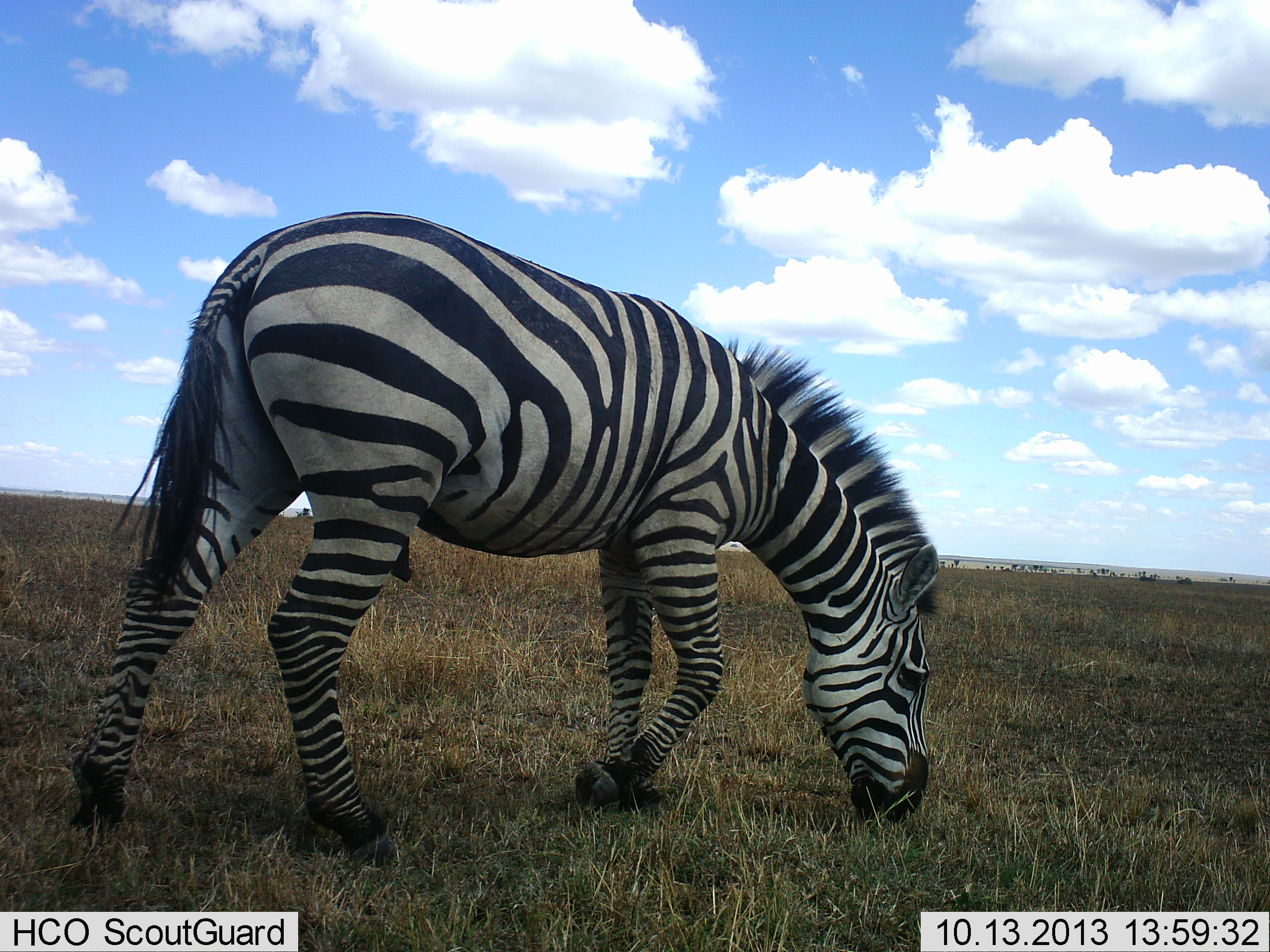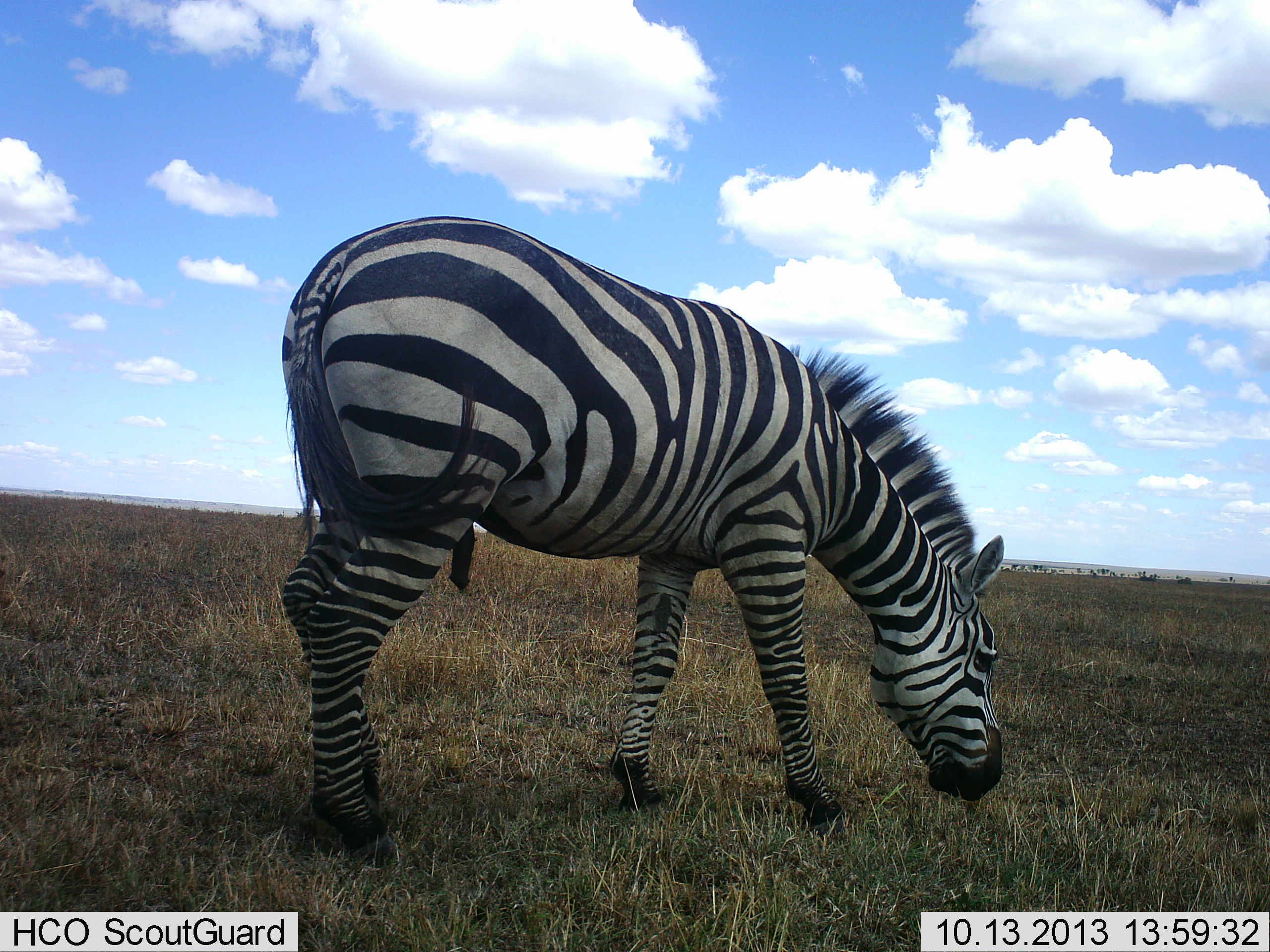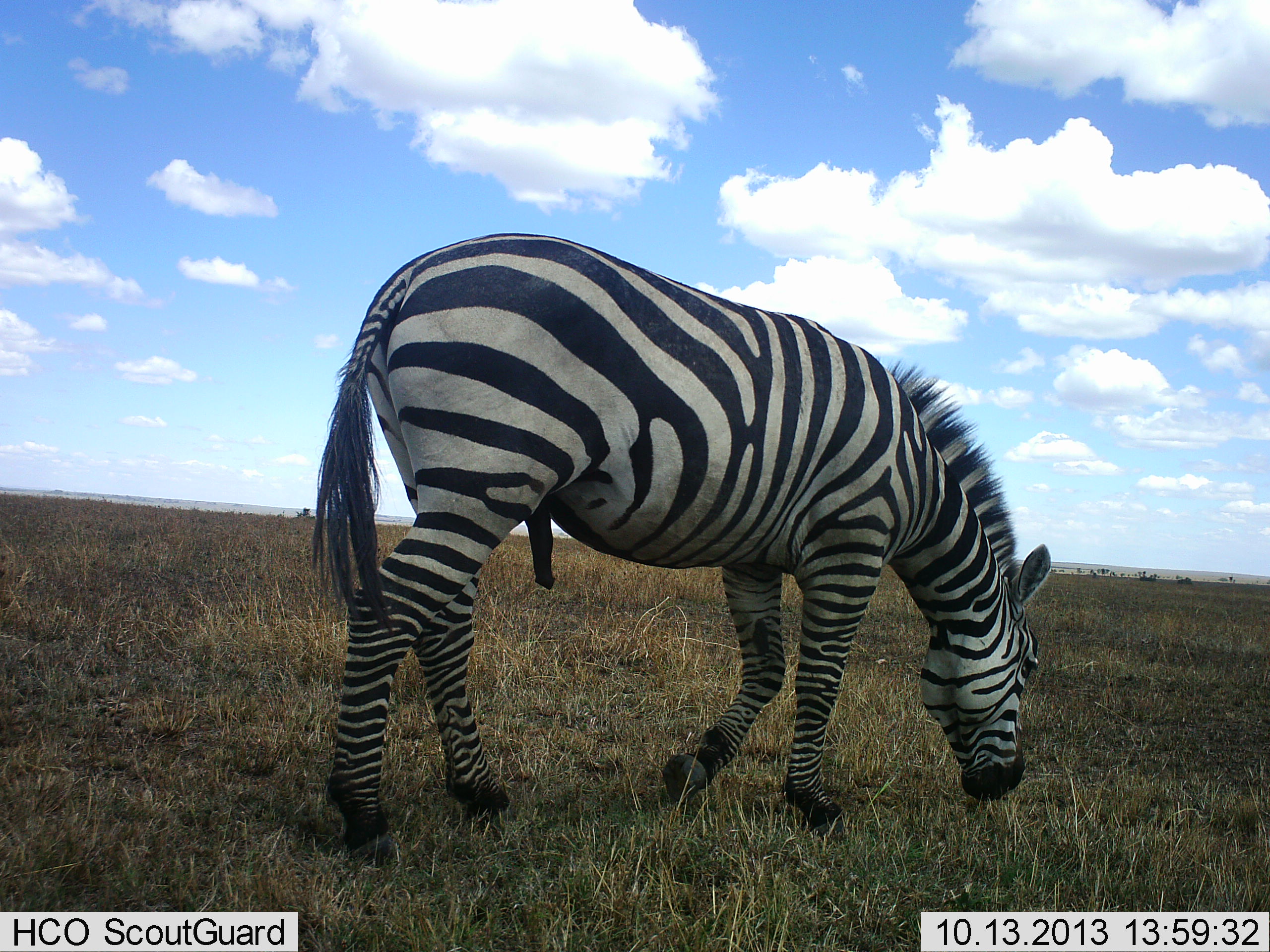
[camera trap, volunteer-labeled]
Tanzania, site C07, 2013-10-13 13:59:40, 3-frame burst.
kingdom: Animalia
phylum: Chordata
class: Mammalia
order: Perissodactyla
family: Equidae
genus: Equus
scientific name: Equus quagga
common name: plains zebra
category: zebra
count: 1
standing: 10%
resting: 0%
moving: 31%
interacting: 3%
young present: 0%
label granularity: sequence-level